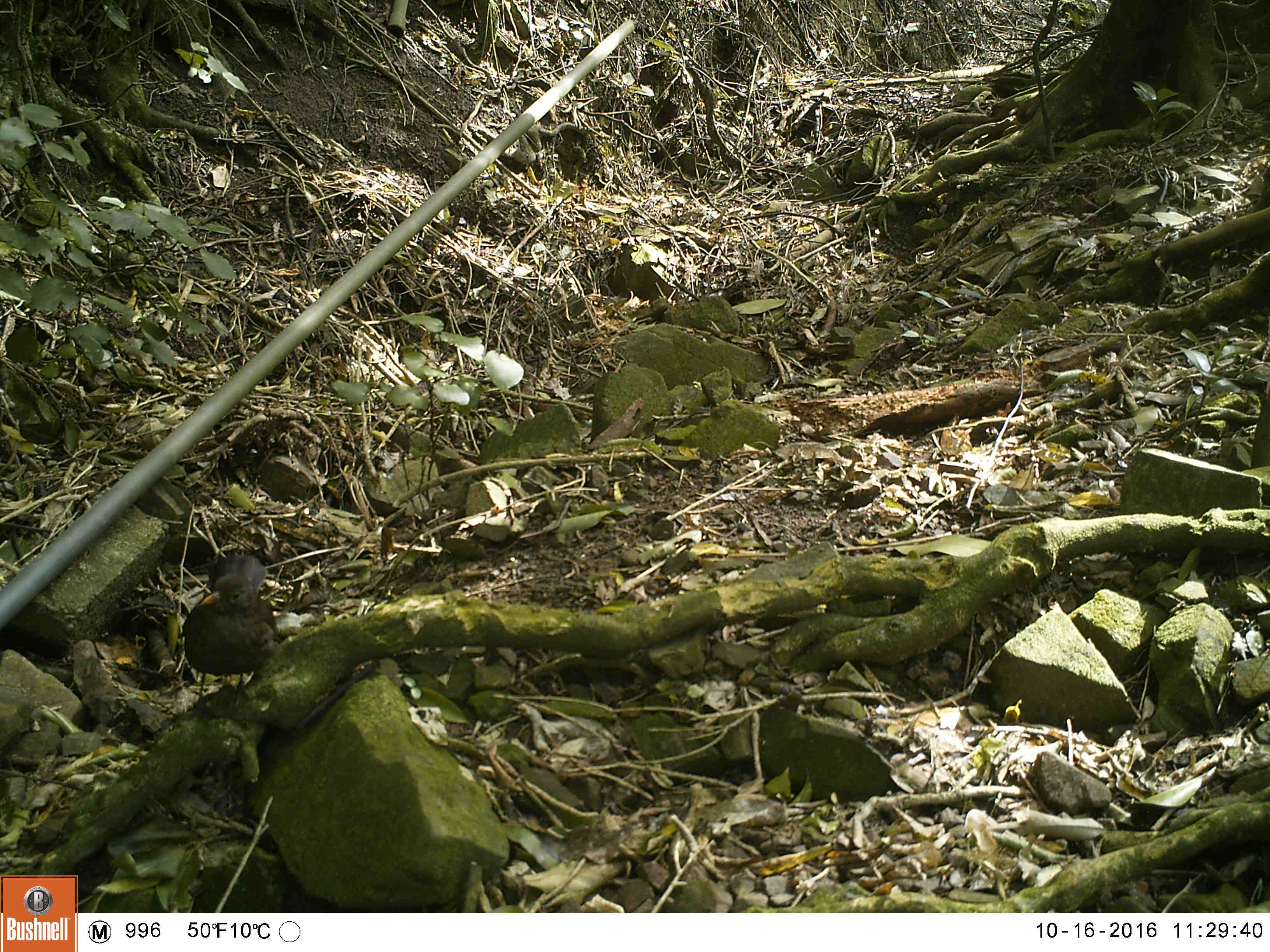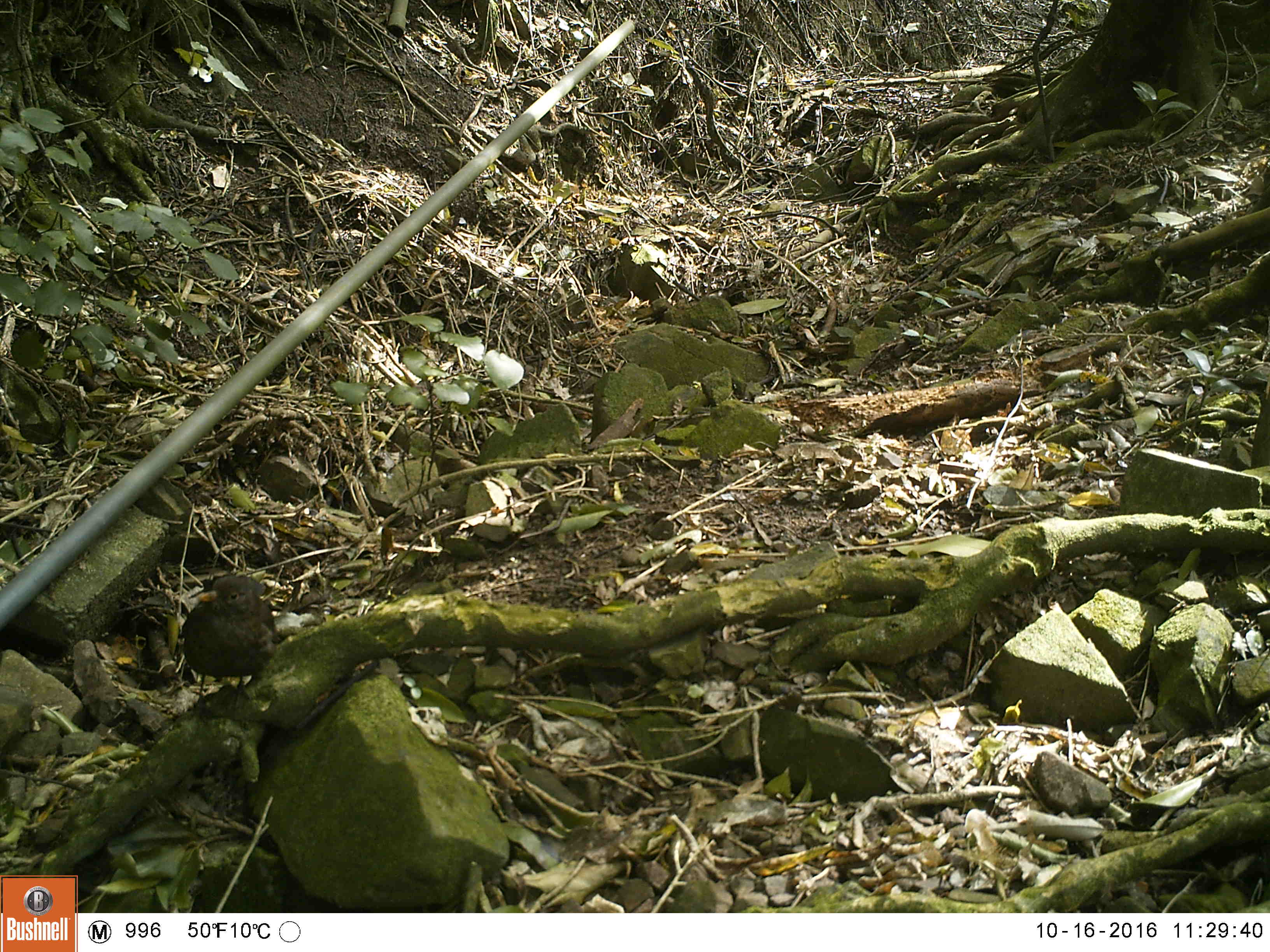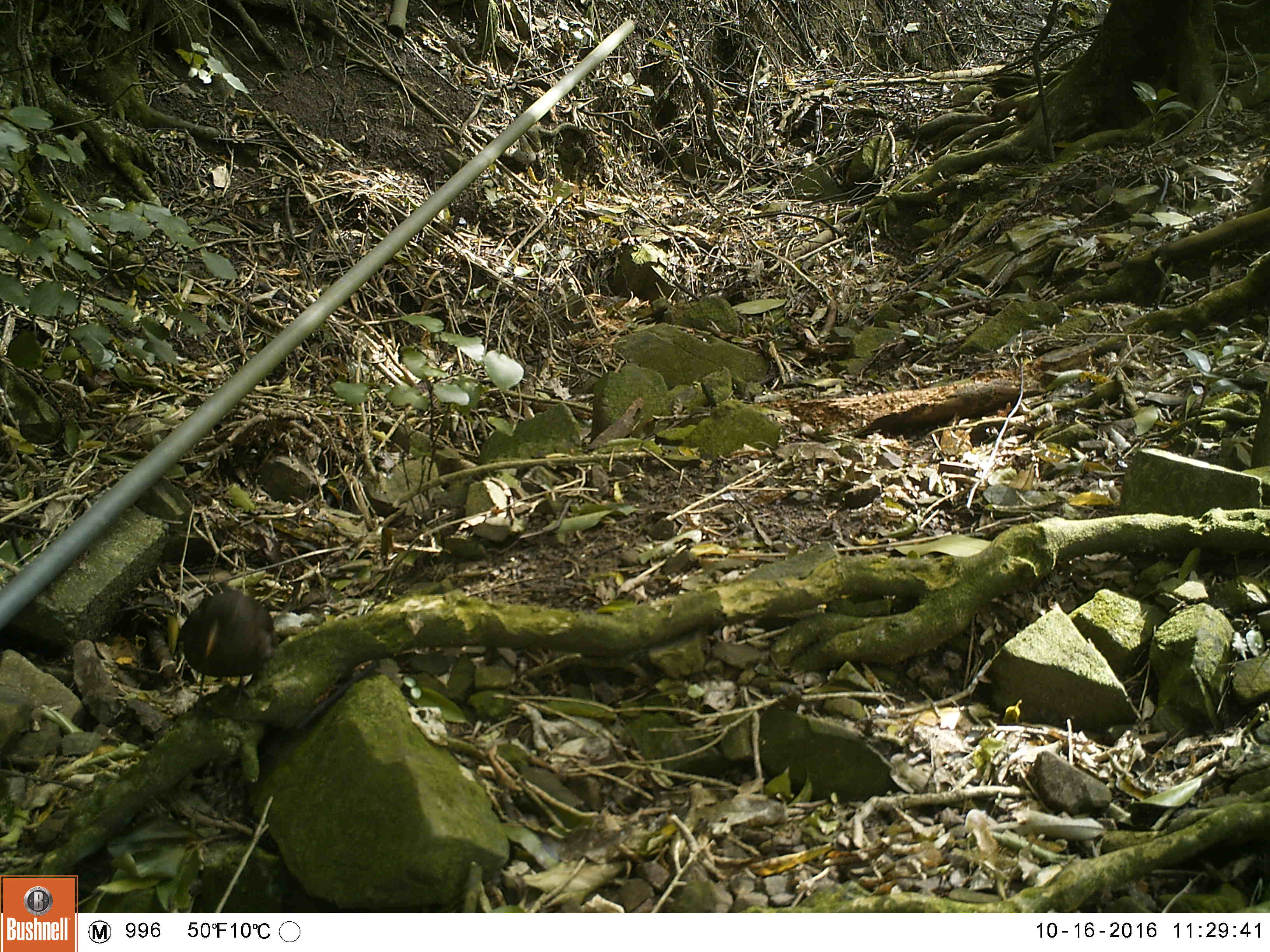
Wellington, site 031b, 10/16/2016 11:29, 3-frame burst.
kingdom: Animalia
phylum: Chordata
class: Aves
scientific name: Aves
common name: bird